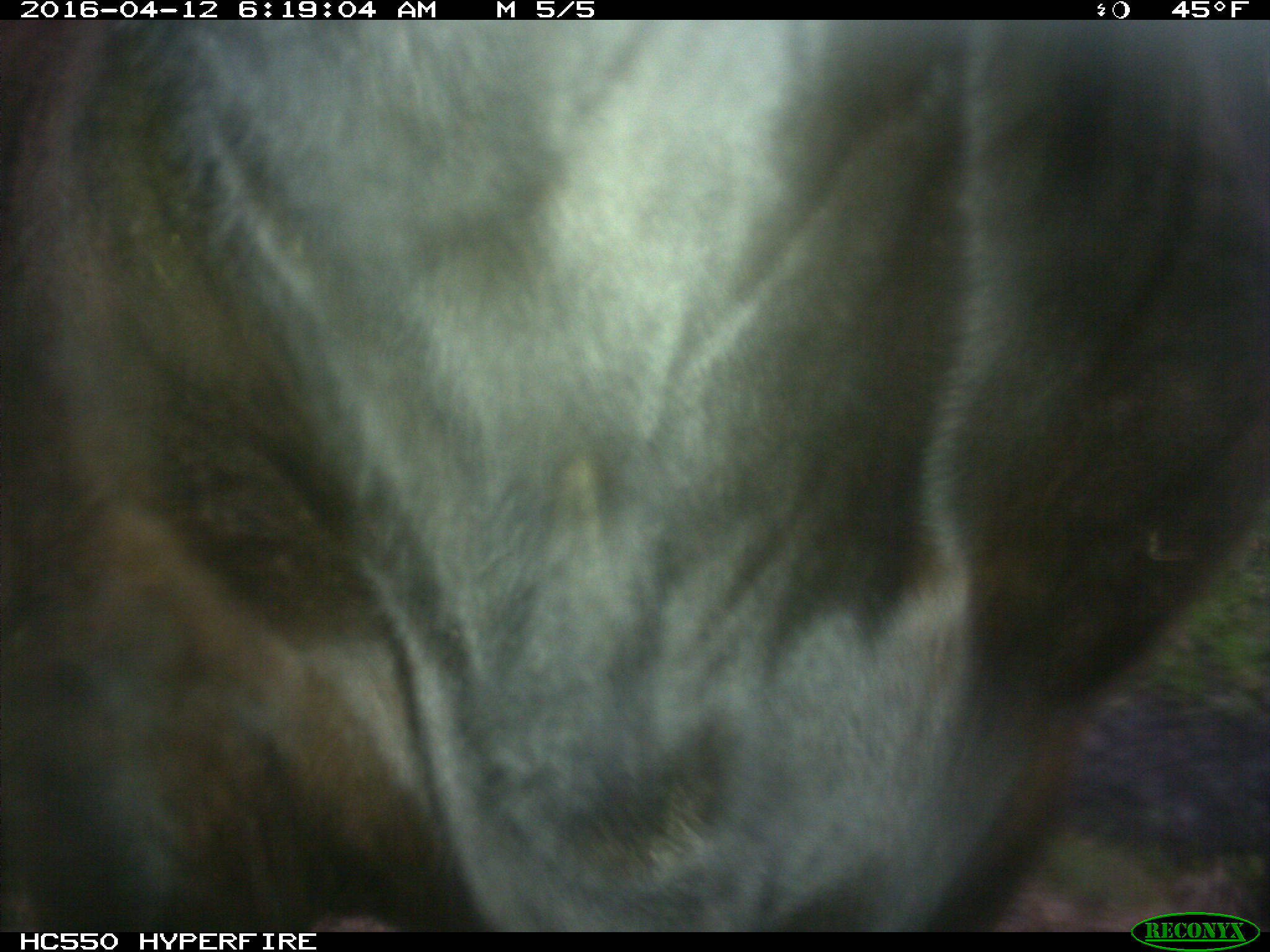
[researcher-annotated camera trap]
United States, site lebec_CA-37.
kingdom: Animalia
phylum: Chordata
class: Mammalia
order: Artiodactyla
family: Bovidae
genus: Bos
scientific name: Bos taurus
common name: domestic cow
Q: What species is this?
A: Bos taurus (domestic cow).